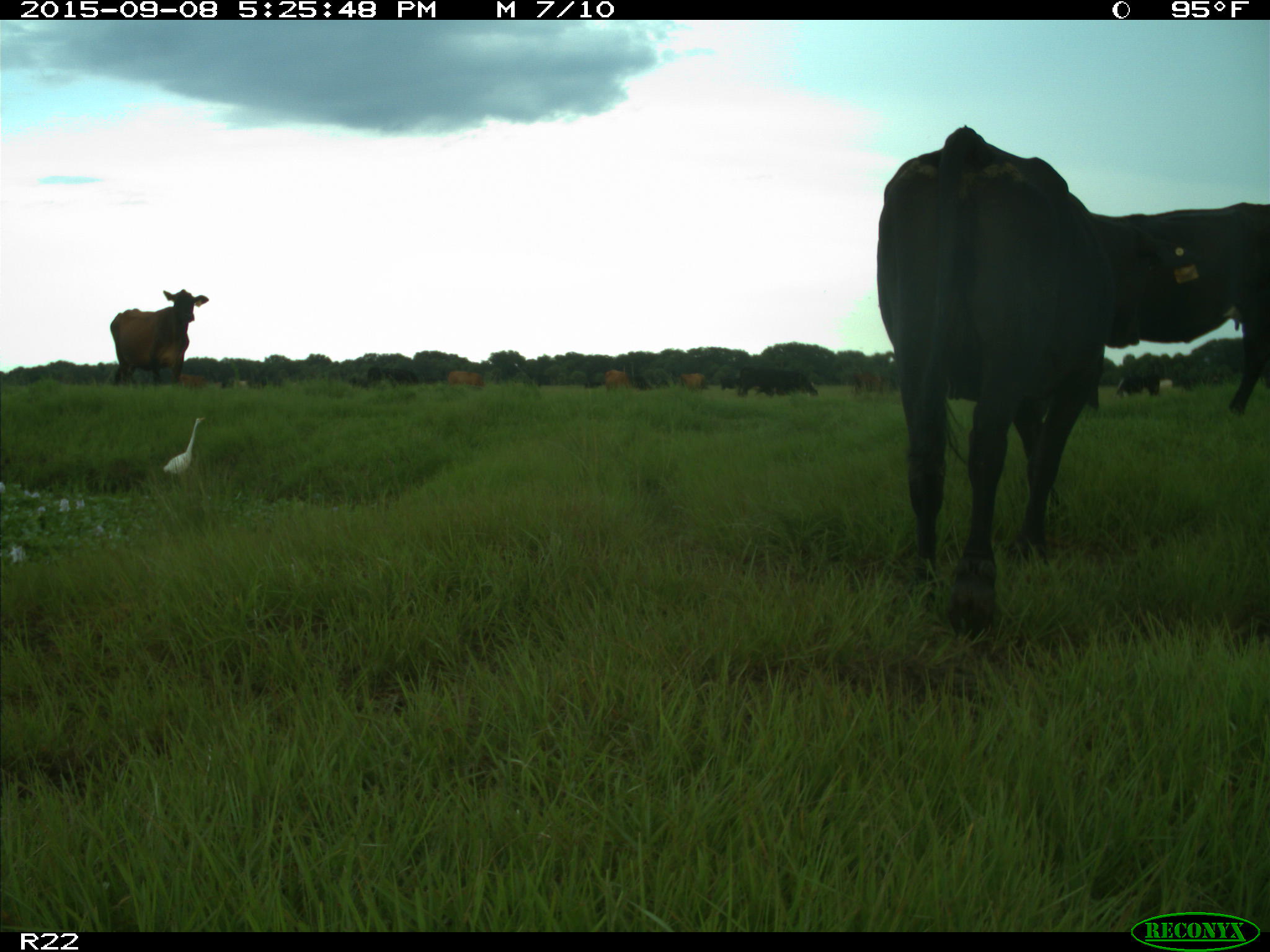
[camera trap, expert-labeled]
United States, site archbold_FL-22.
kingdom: Animalia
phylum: Chordata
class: Mammalia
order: Artiodactyla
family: Bovidae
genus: Bos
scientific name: Bos taurus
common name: domestic cow